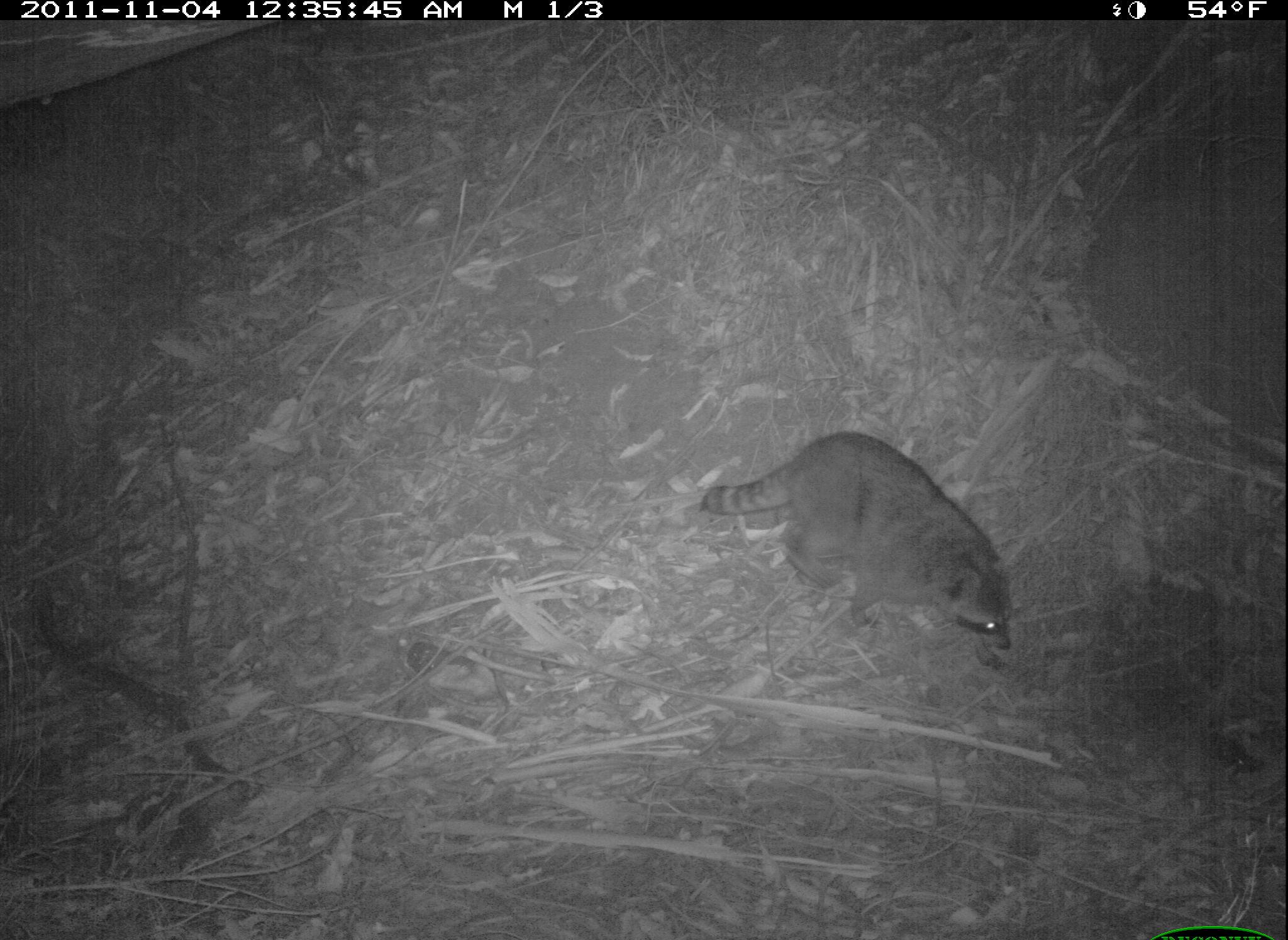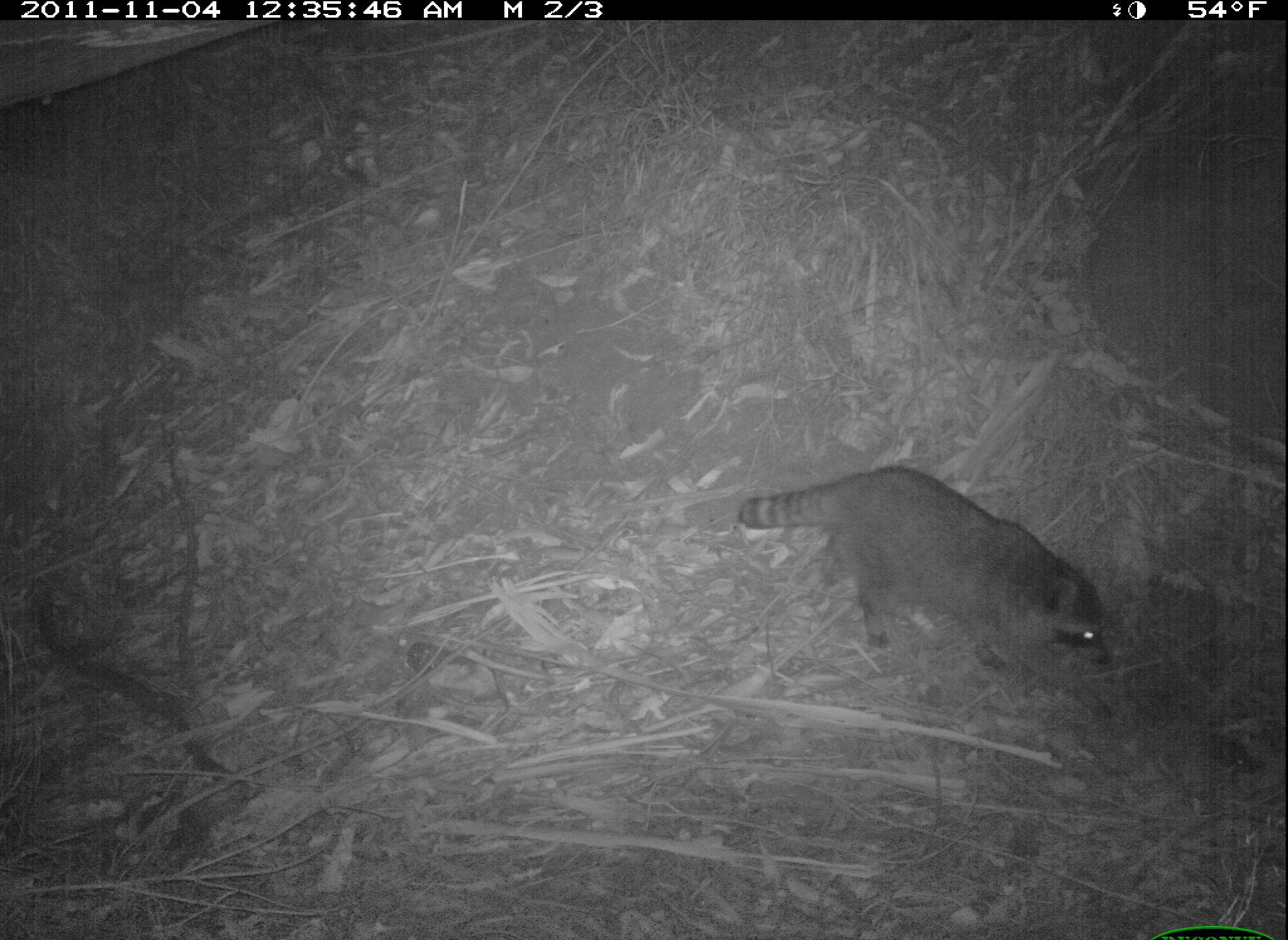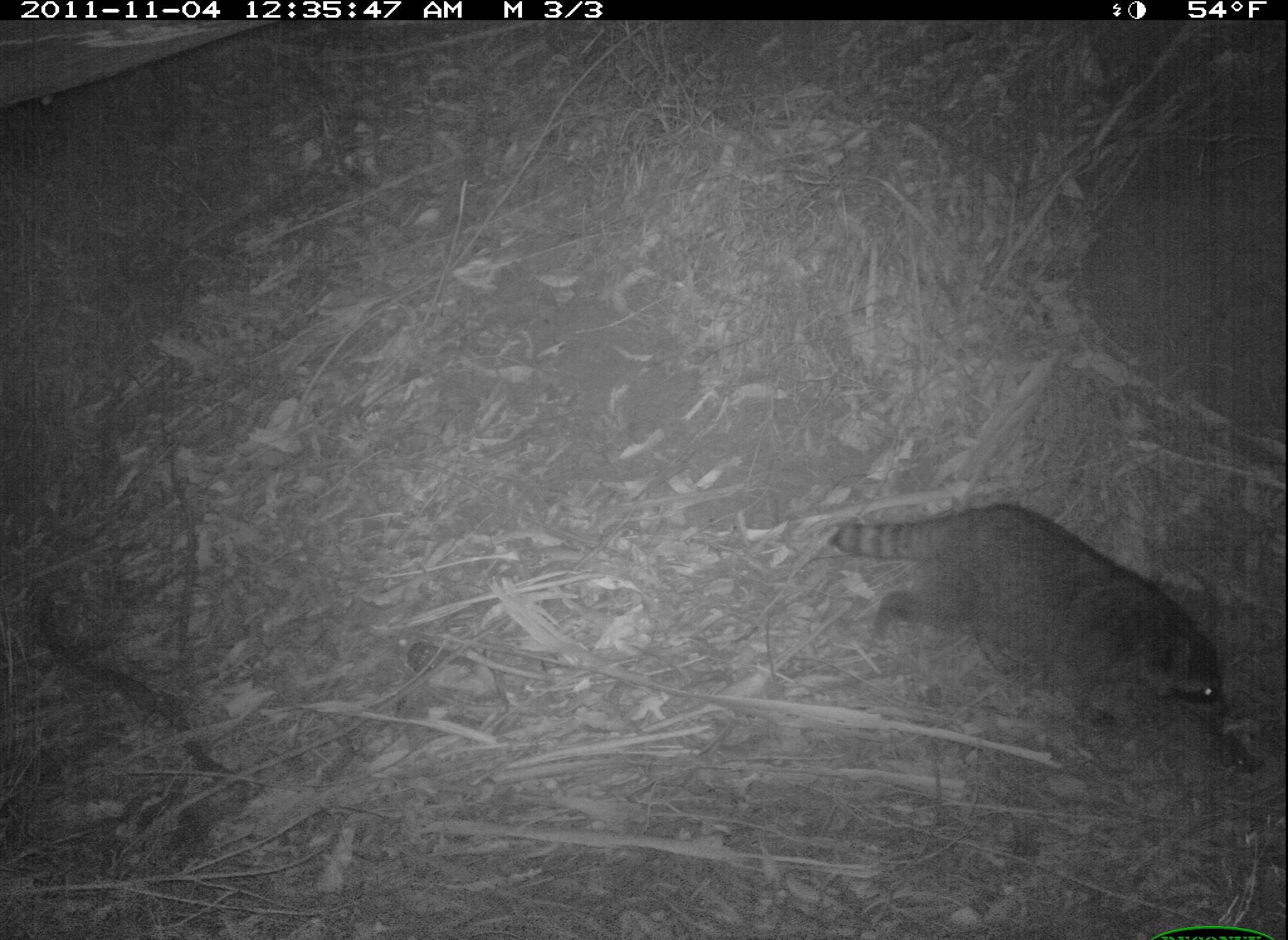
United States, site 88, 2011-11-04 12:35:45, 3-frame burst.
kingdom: Animalia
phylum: Chordata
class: Mammalia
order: Carnivora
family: Procyonidae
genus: Procyon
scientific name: Procyon lotor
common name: raccoon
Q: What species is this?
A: Raccoon (Procyon lotor).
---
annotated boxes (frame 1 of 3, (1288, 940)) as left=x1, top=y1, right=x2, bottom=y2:
raccoon: left=687, top=420, right=1026, bottom=675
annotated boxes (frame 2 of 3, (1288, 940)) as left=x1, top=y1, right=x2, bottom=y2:
raccoon: left=728, top=456, right=1125, bottom=704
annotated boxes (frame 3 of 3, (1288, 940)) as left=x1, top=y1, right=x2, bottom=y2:
raccoon: left=826, top=485, right=1249, bottom=757